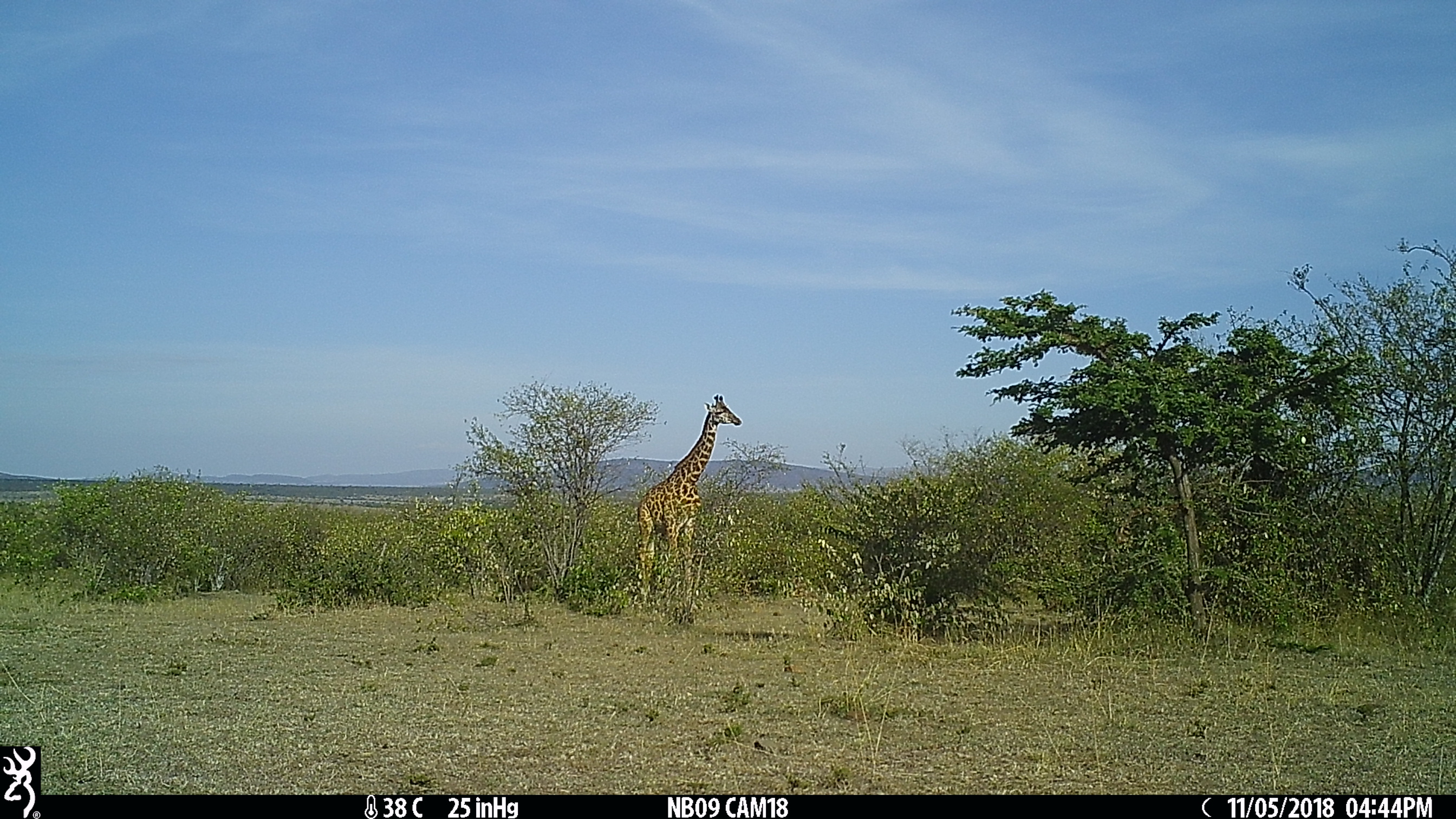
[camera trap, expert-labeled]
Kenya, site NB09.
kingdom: Animalia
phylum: Chordata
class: Mammalia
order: Artiodactyla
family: Giraffidae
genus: Giraffa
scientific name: Giraffa camelopardalis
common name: northern giraffe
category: giraffe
Giraffe (northern giraffe) (Giraffa camelopardalis).